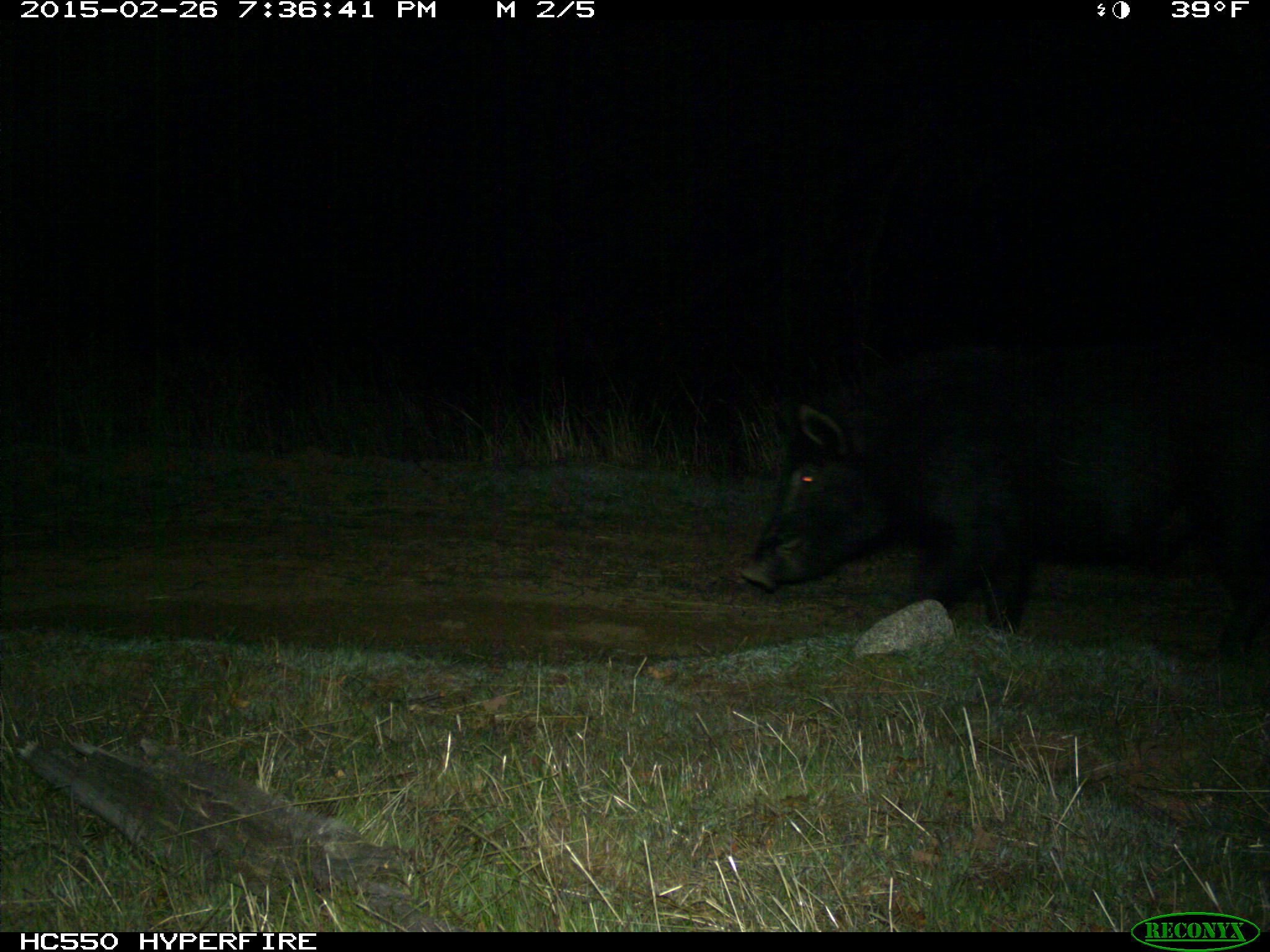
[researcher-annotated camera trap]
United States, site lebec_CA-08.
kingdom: Animalia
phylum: Chordata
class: Mammalia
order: Artiodactyla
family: Suidae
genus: Sus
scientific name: Sus scrofa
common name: wild boar